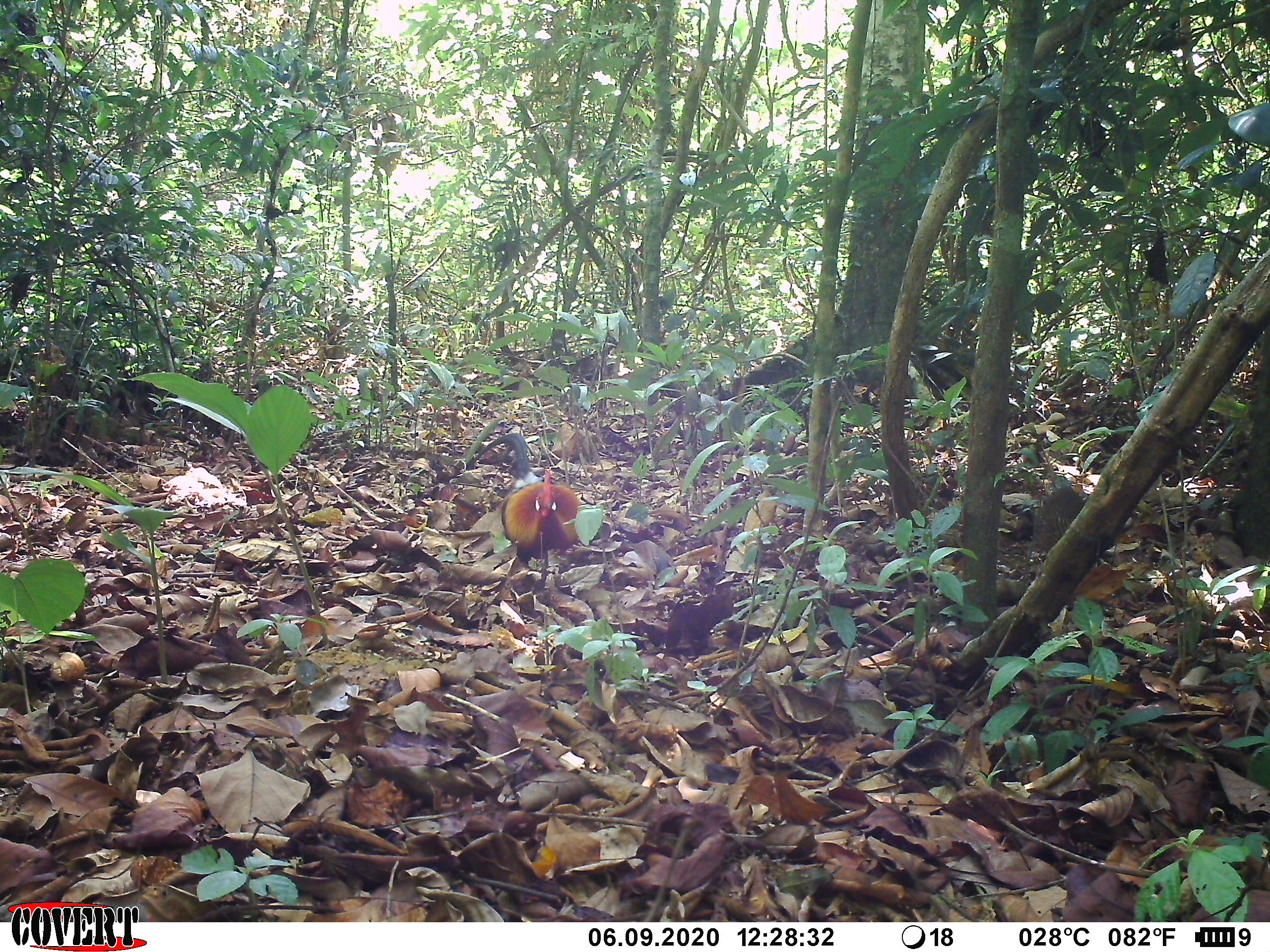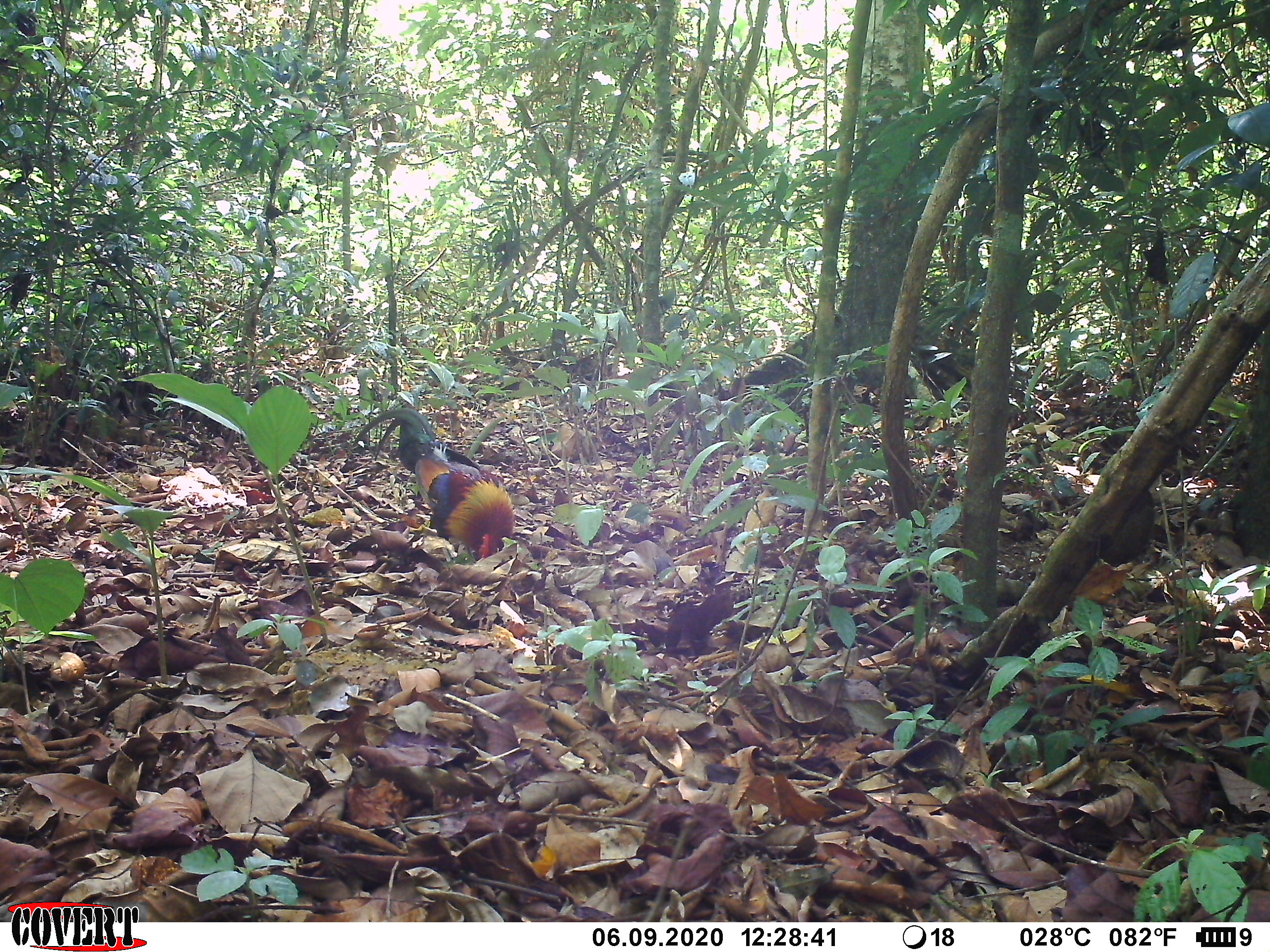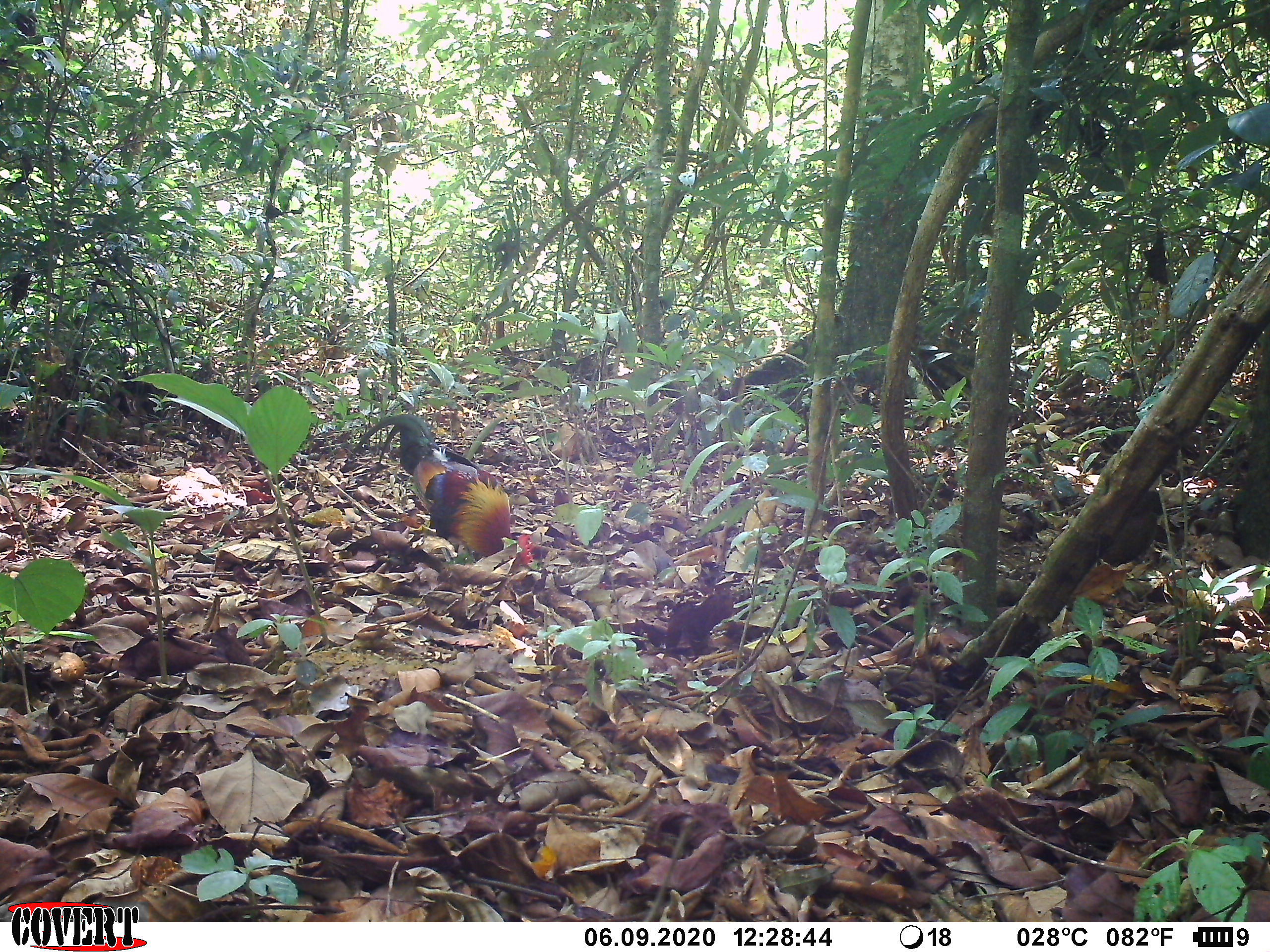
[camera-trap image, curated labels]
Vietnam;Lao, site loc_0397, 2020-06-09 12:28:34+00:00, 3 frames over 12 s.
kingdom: Animalia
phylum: Chordata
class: Aves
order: Galliformes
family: Phasianidae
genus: Gallus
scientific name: Gallus gallus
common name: red junglefowl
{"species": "red junglefowl (Gallus gallus)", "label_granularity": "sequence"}